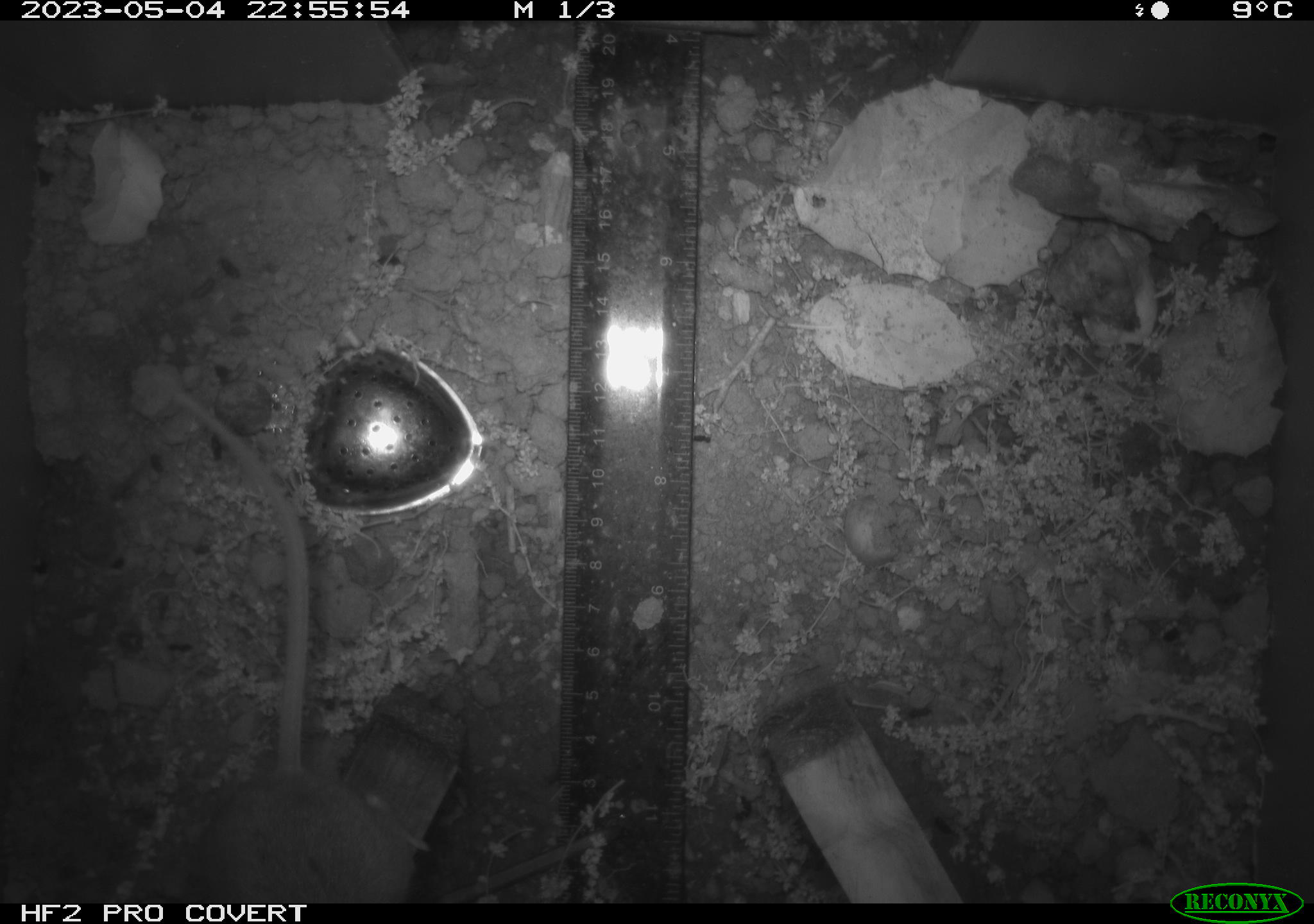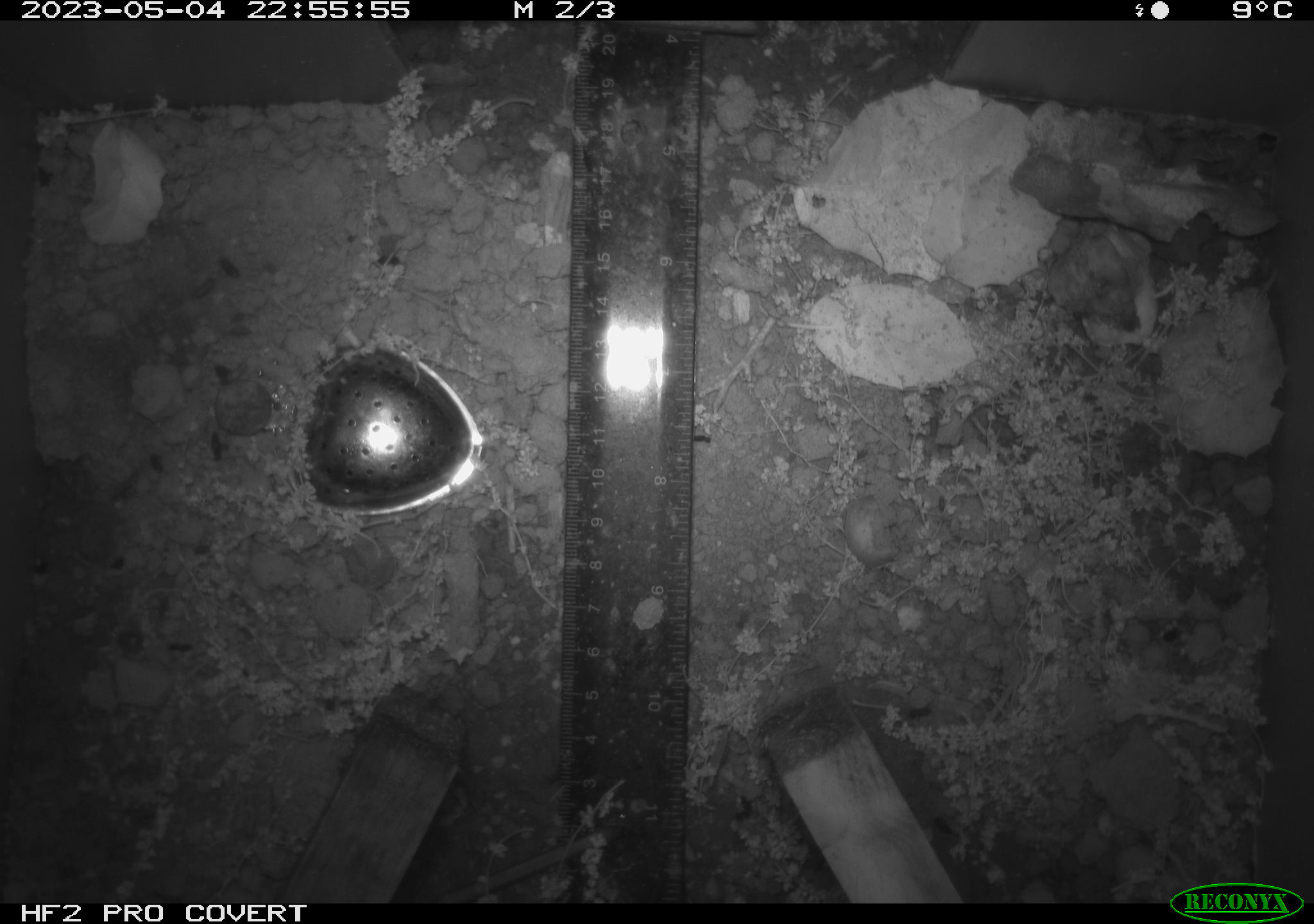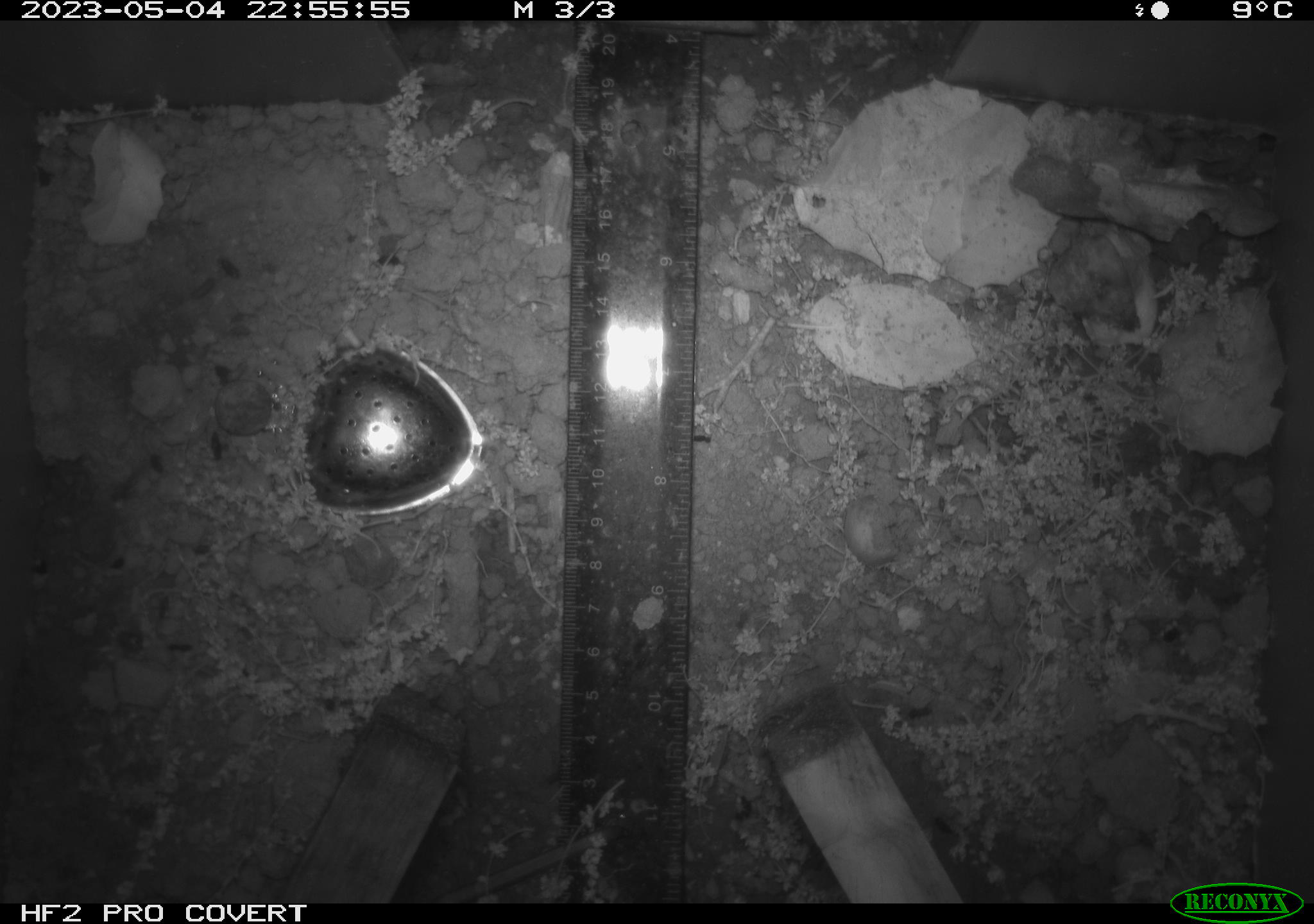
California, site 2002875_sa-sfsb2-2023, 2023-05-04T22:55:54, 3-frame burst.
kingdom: Animalia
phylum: Chordata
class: Mammalia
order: Rodentia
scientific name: Rodentia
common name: mouse species